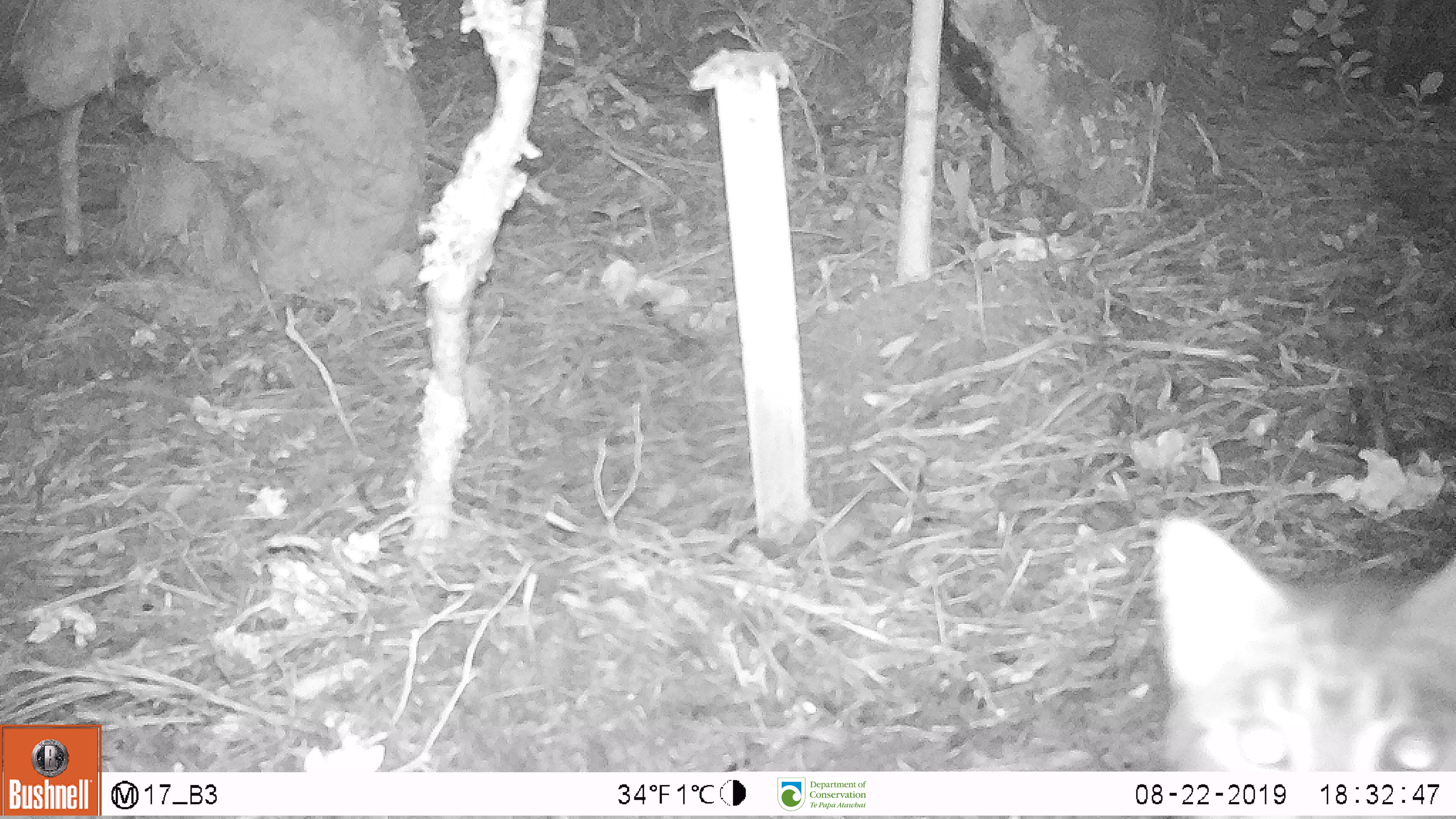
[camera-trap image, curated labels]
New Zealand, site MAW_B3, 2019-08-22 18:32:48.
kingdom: Animalia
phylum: Chordata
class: Mammalia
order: Carnivora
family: Felidae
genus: Felis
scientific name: Felis catus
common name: domestic cat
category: cat